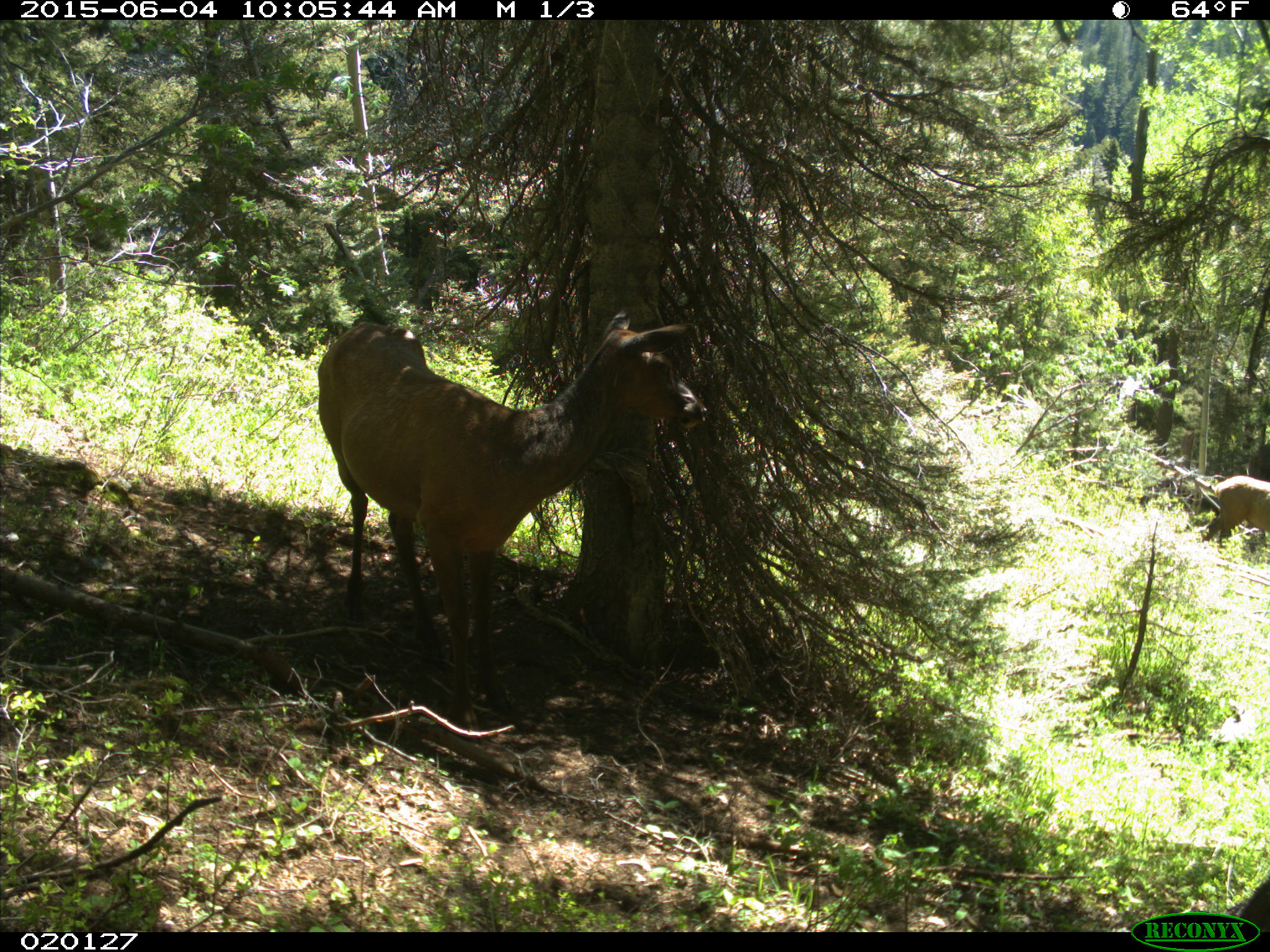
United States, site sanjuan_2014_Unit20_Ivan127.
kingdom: Animalia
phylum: Chordata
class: Mammalia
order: Artiodactyla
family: Cervidae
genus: Cervus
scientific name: Cervus elaphus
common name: red deer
Cervus elaphus (red deer).